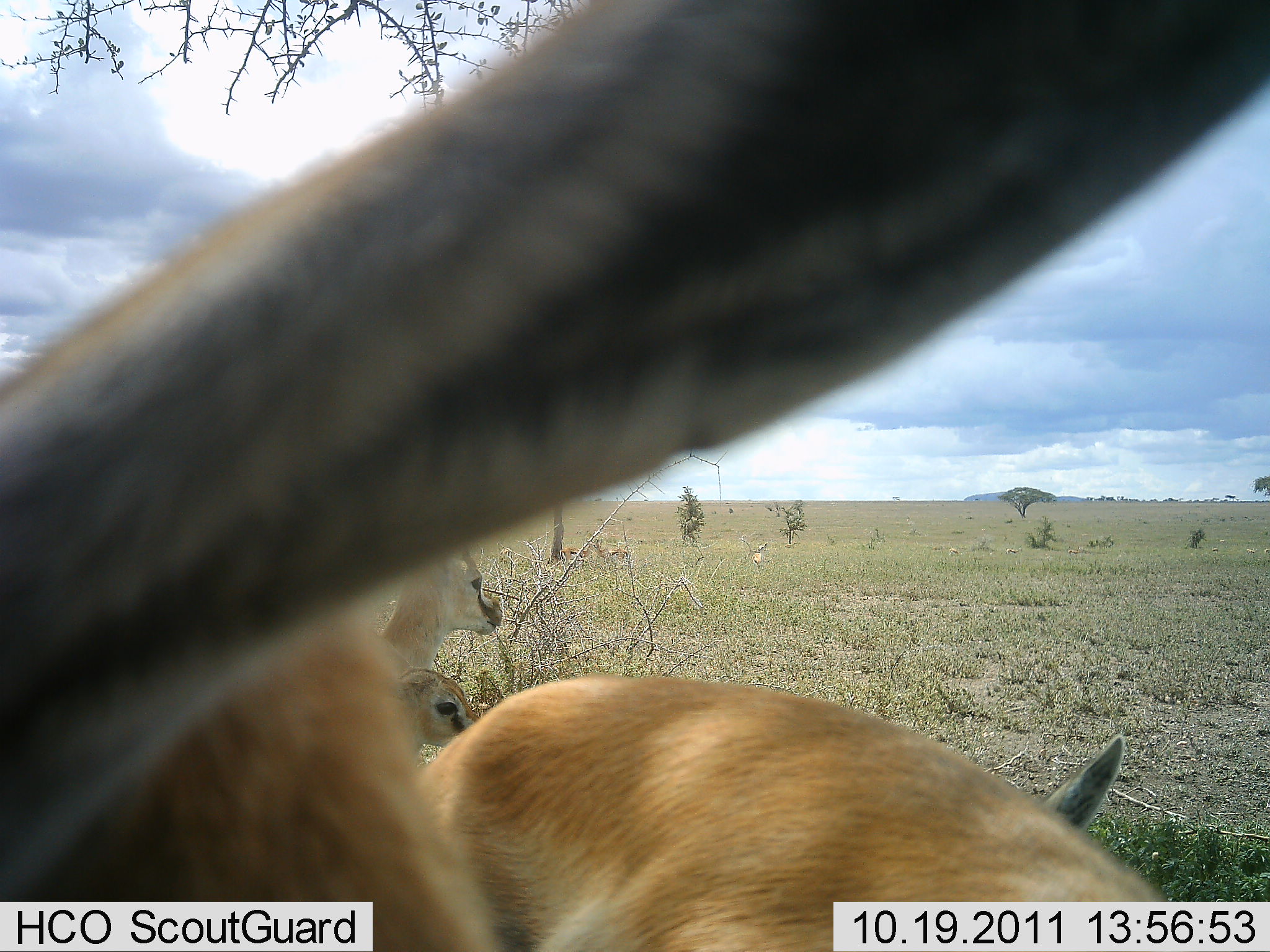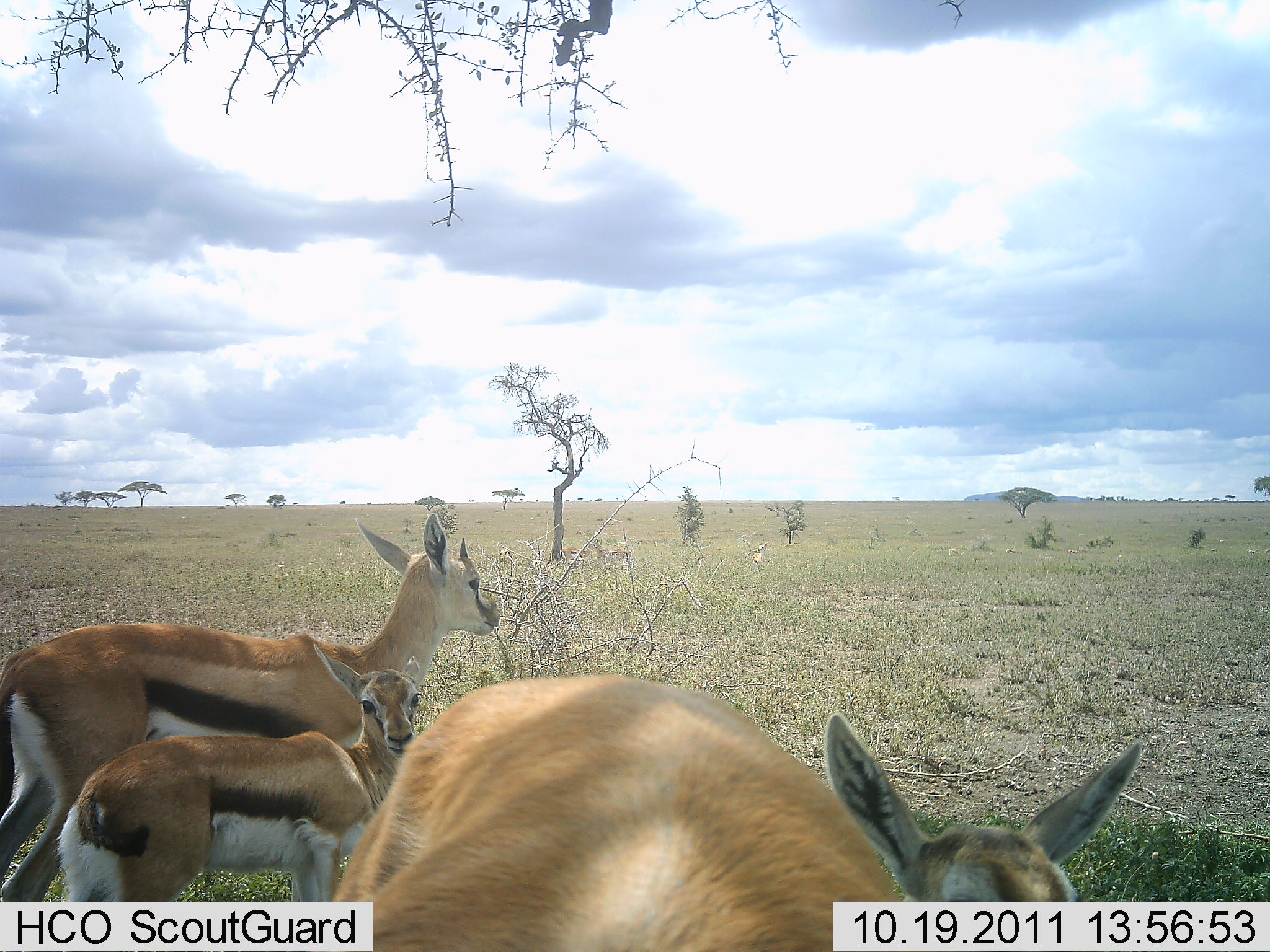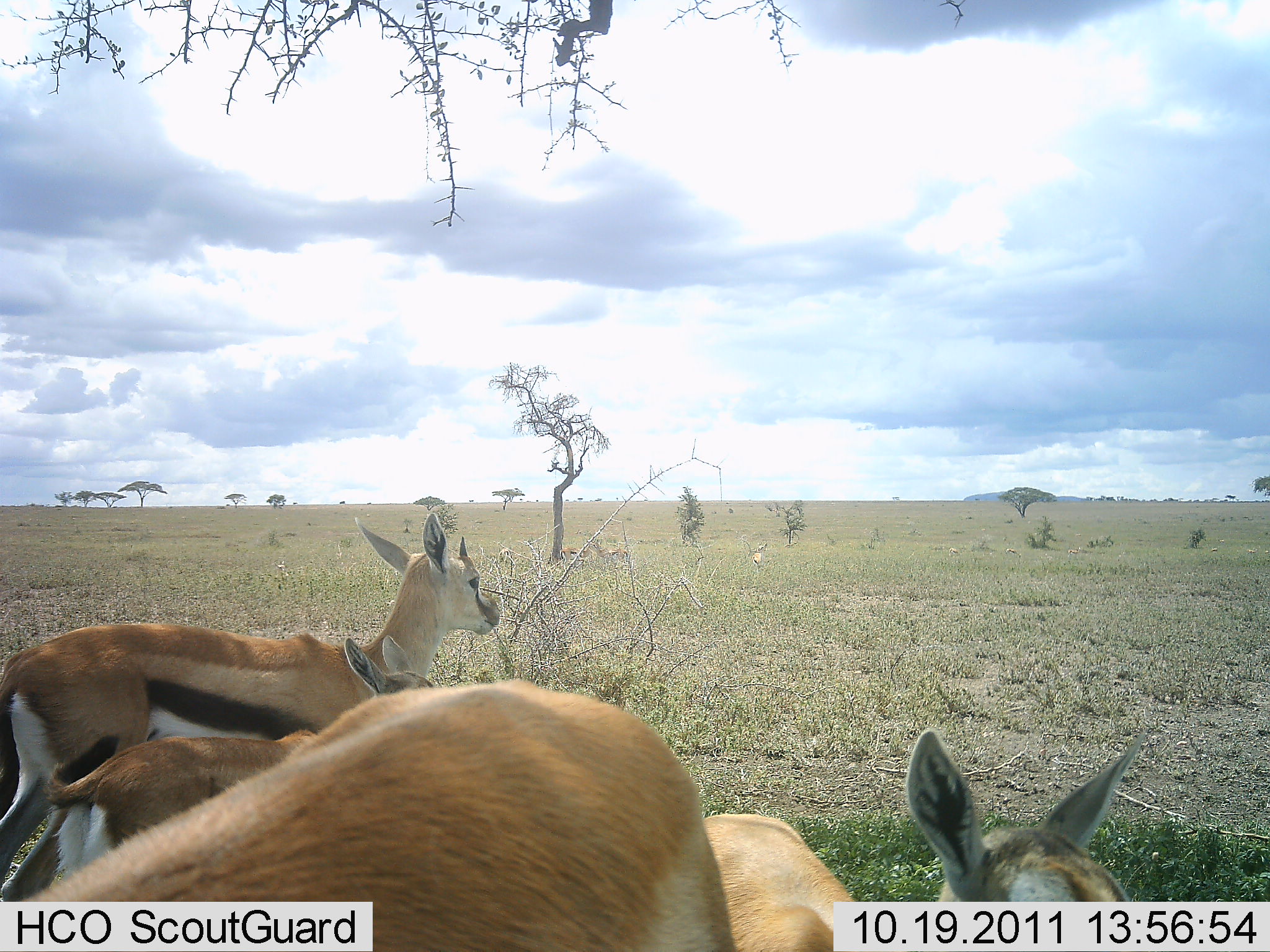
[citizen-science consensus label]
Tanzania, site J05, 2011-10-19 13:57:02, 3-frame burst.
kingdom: Animalia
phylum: Chordata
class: Mammalia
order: Artiodactyla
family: Bovidae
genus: Eudorcas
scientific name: Eudorcas thomsonii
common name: thomson's gazelle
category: gazellethomsons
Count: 4.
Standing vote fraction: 92%.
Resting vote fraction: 0%.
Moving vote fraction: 8%.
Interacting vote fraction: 17%.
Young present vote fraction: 92%.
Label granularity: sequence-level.